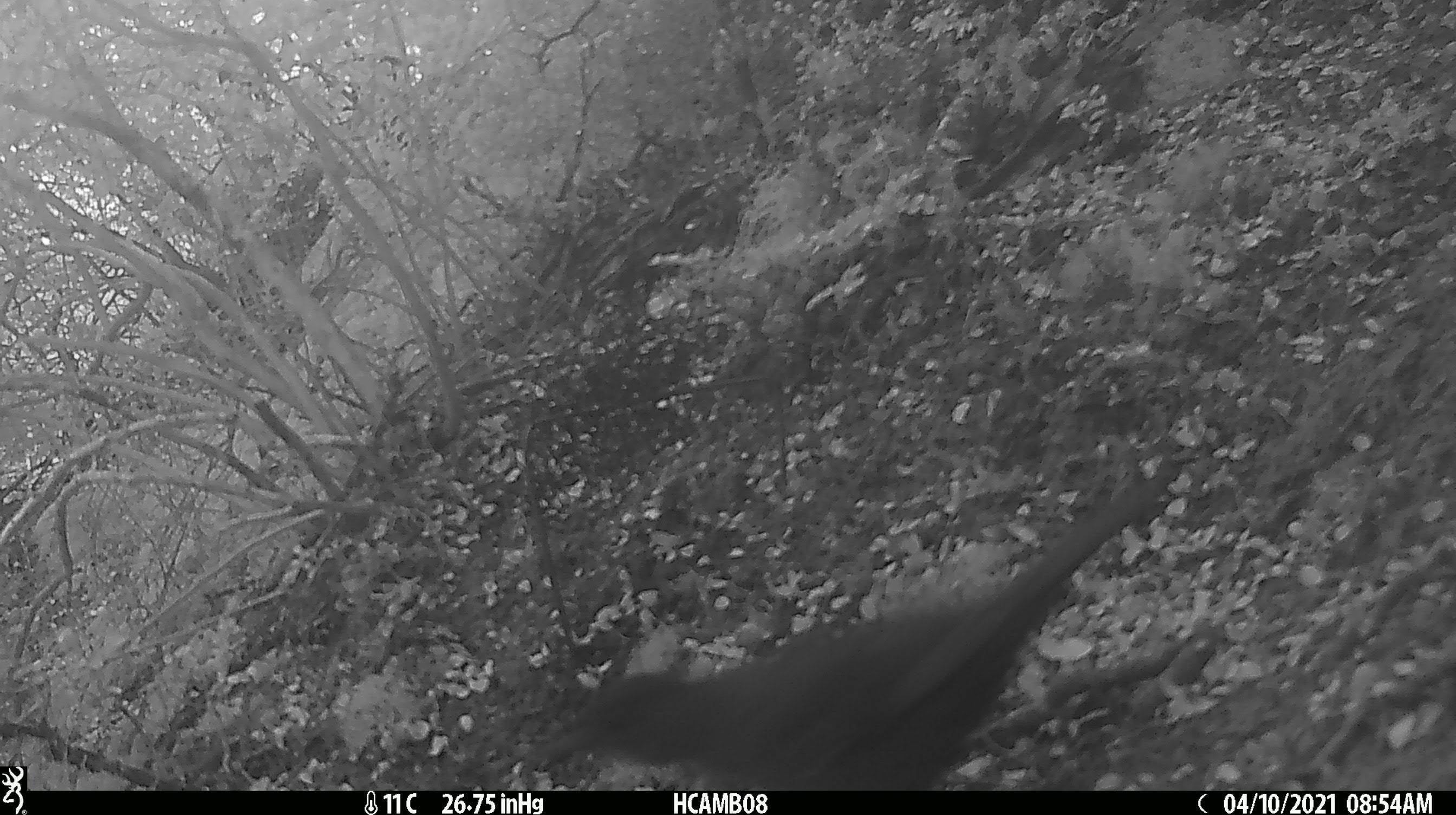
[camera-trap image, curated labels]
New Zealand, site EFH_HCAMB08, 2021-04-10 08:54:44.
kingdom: Animalia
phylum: Chordata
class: Aves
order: Passeriformes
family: Turdidae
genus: Turdus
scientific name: Turdus merula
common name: eurasian blackbird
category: blackbird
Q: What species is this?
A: Blackbird (eurasian blackbird) (Turdus merula).